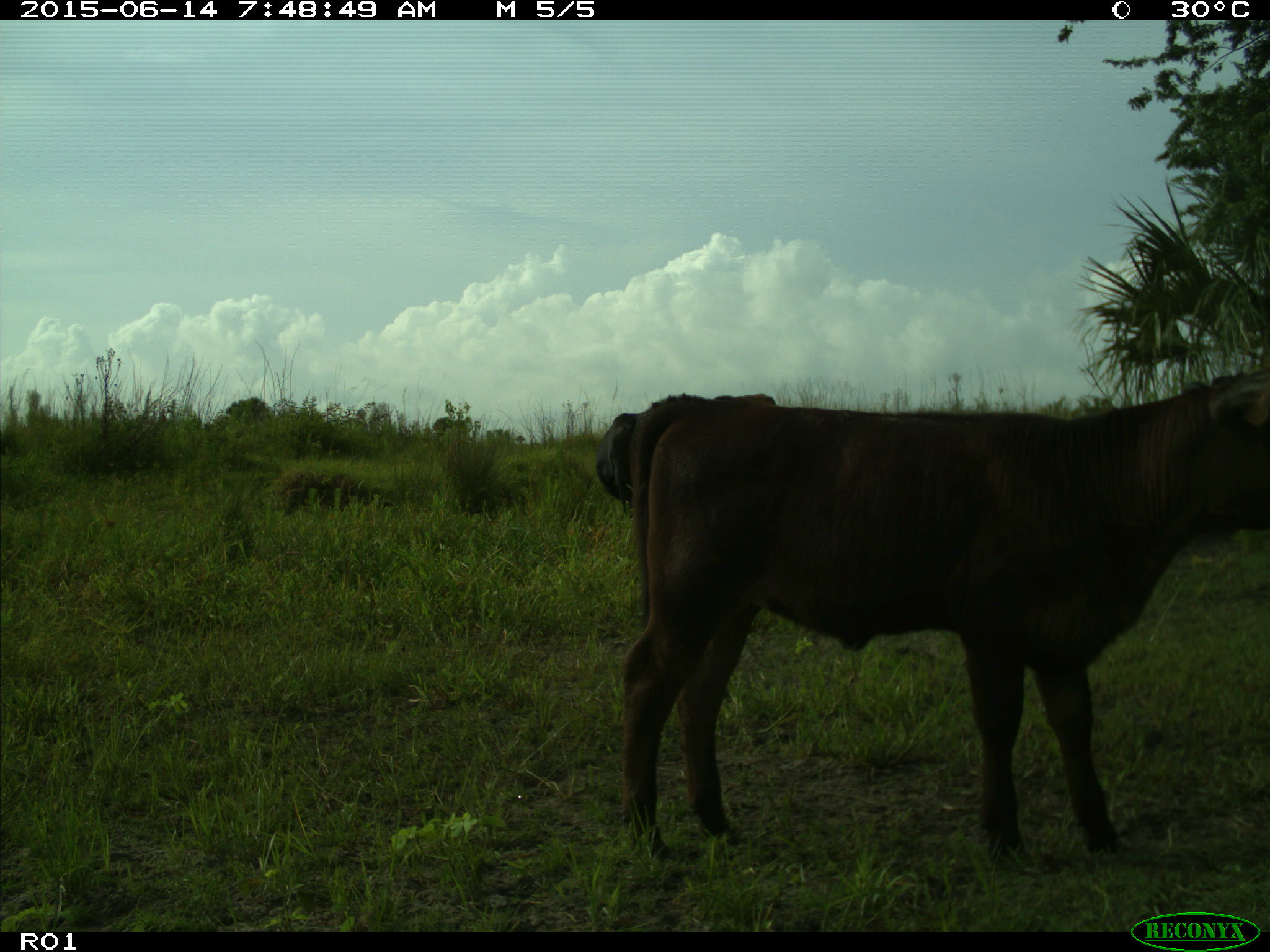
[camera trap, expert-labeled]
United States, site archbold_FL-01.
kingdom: Animalia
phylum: Chordata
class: Mammalia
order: Artiodactyla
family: Bovidae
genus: Bos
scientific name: Bos taurus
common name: domestic cow